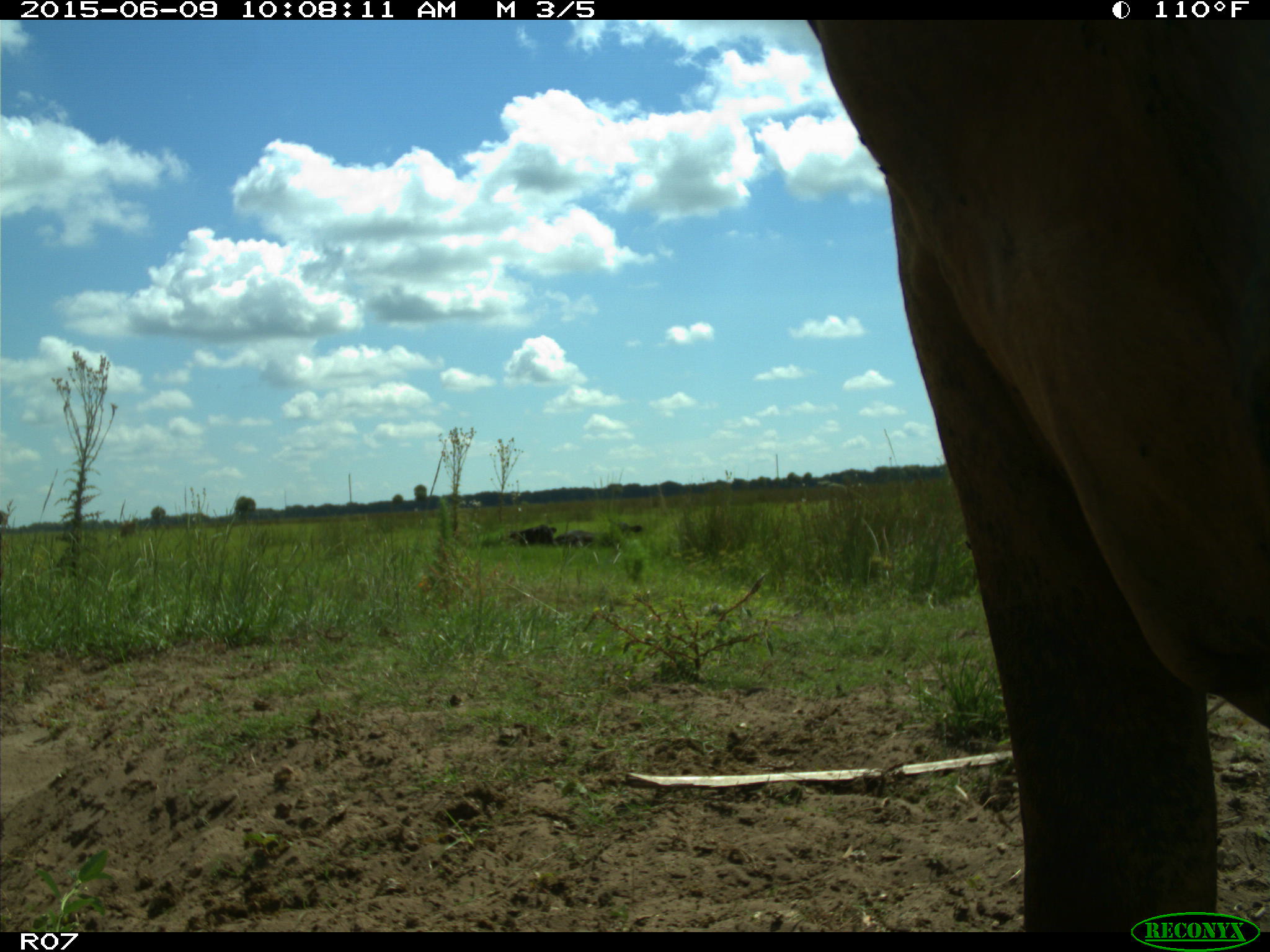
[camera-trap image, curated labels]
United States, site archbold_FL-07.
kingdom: Animalia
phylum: Chordata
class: Mammalia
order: Artiodactyla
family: Bovidae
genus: Bos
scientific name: Bos taurus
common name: domestic cow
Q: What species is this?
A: Bos taurus (domestic cow).